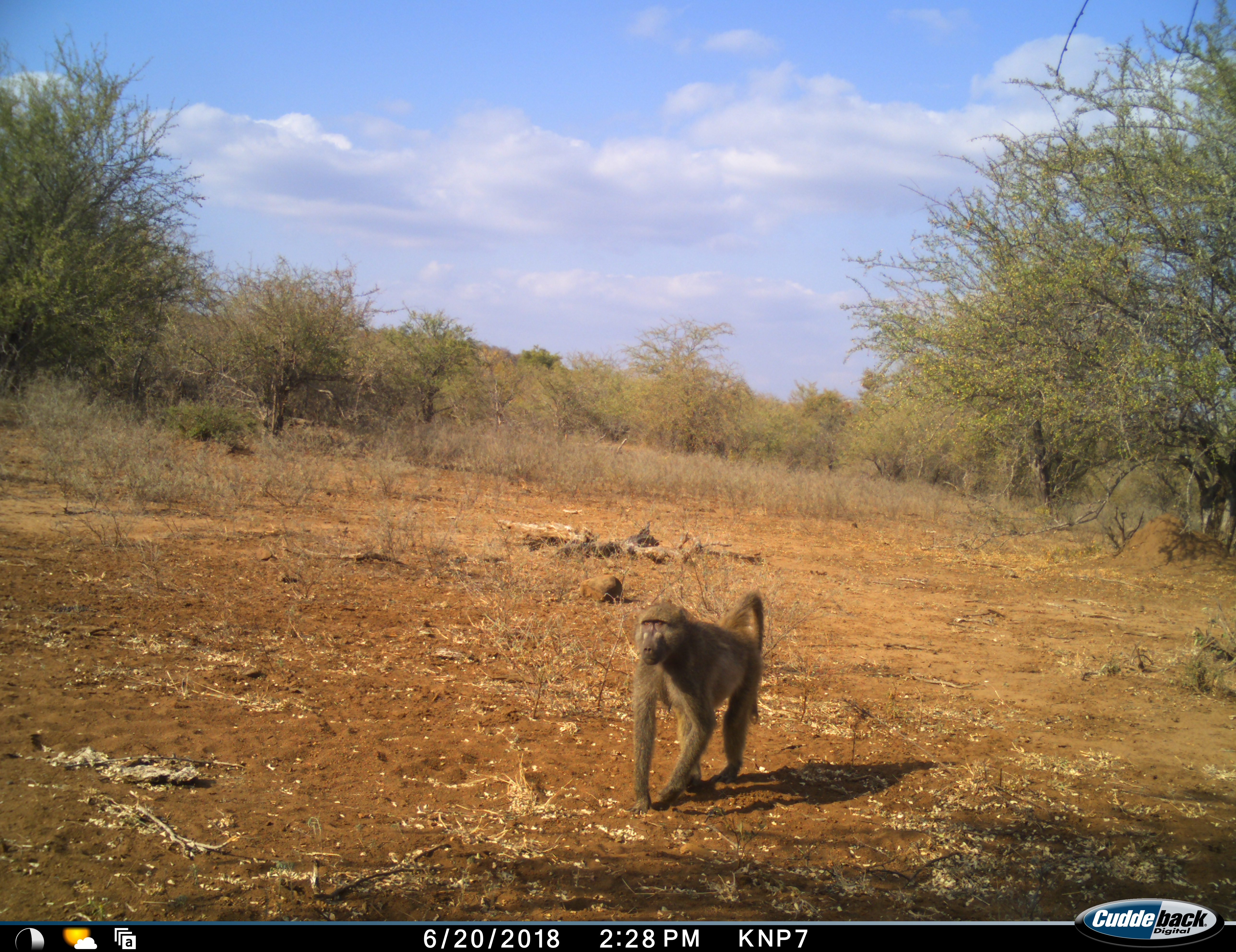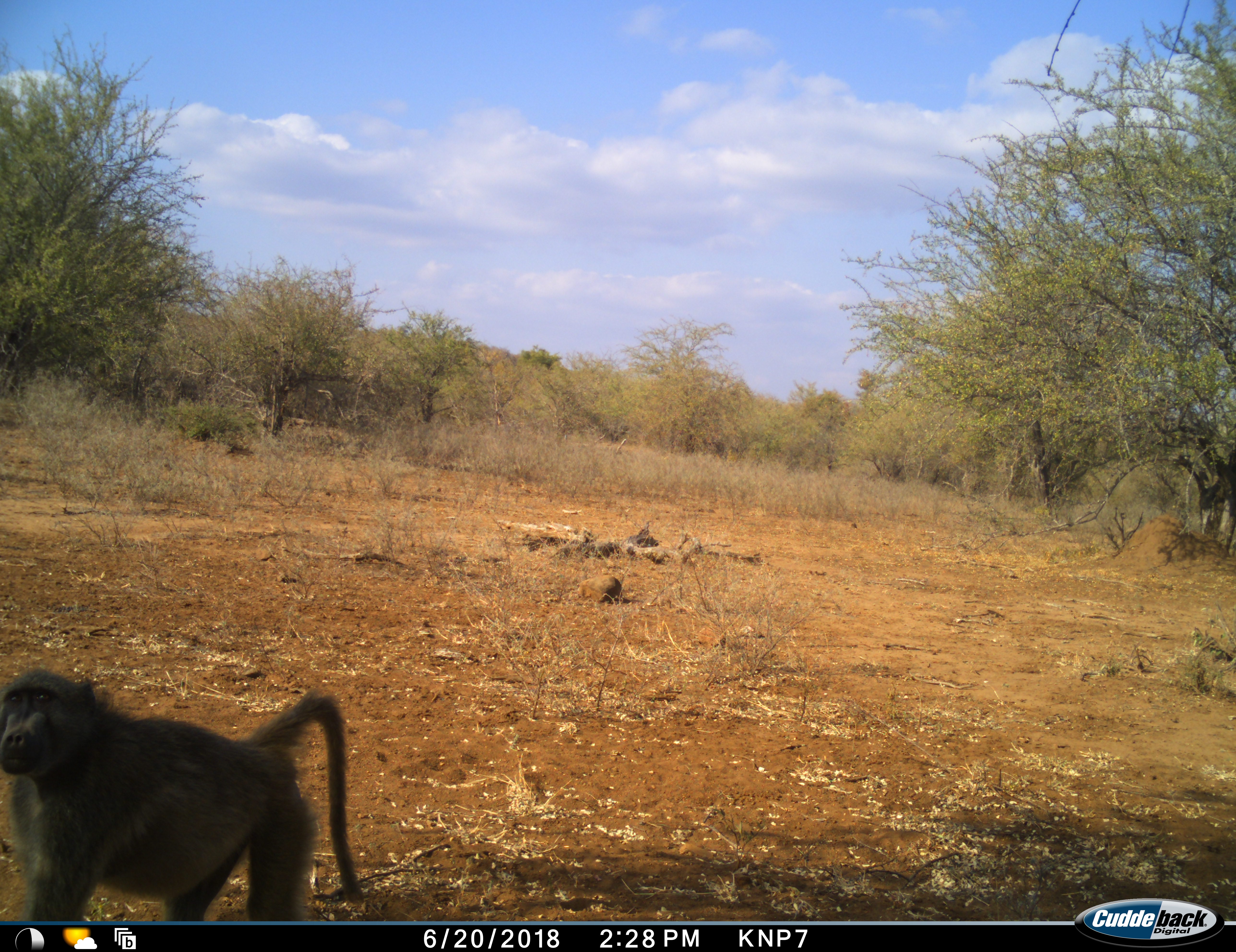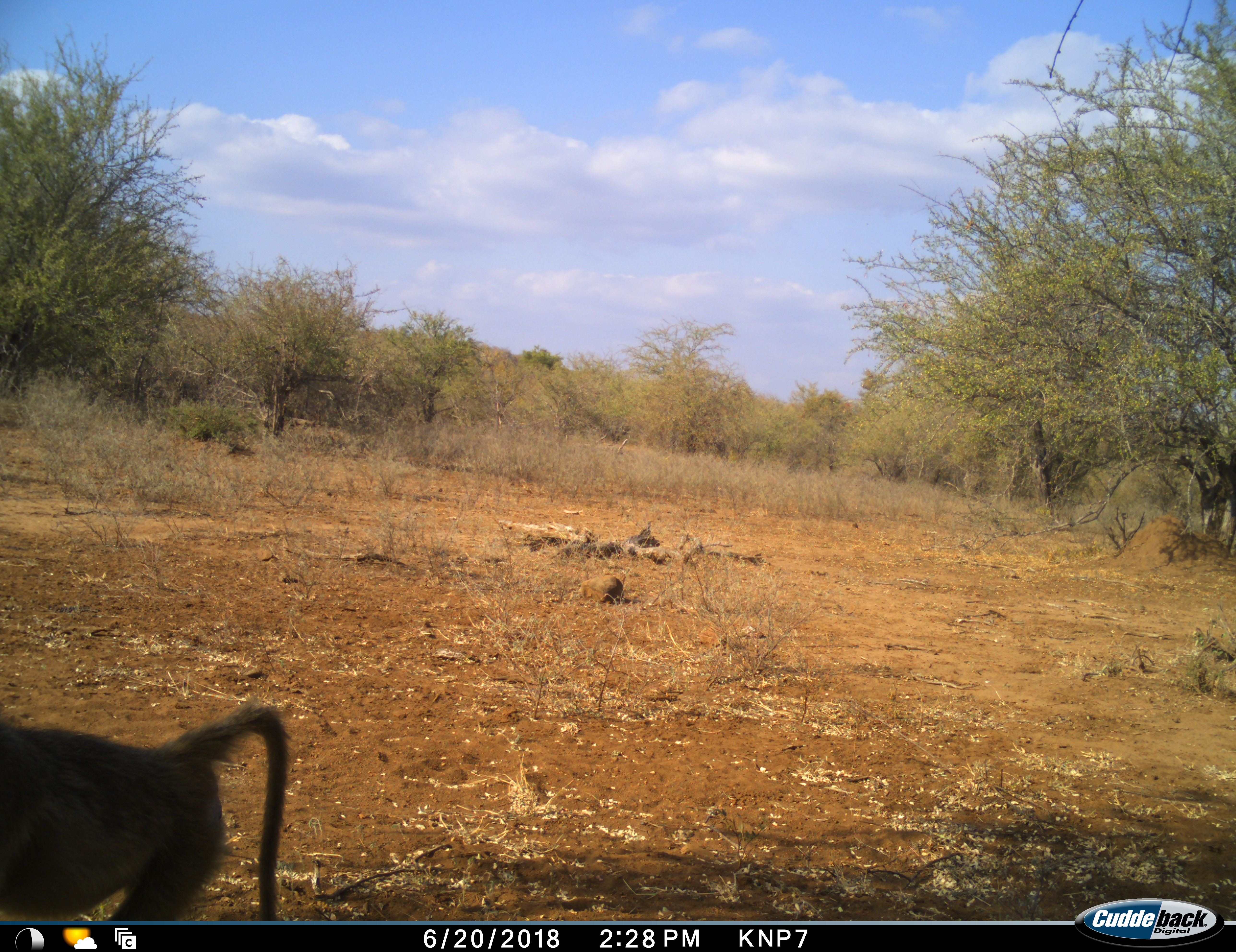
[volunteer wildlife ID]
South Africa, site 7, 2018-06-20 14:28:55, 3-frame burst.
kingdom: Animalia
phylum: Chordata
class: Mammalia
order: Primates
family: Cercopithecidae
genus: Papio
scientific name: Papio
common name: baboon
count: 1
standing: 0%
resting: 0%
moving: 100%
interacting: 0%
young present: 0%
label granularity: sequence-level